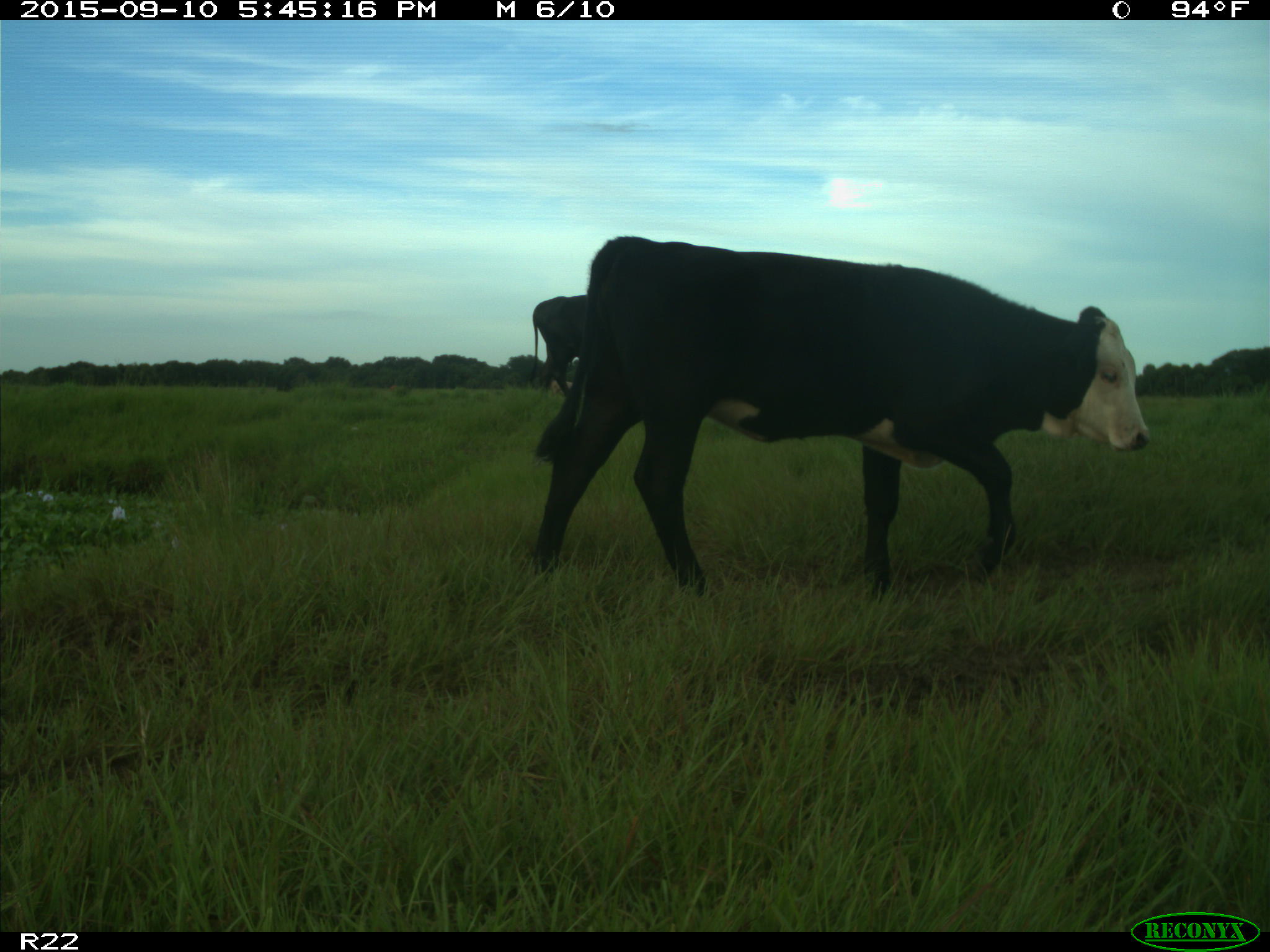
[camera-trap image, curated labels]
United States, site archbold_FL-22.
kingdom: Animalia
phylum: Chordata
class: Mammalia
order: Artiodactyla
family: Bovidae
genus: Bos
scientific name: Bos taurus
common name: domestic cow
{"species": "Bos taurus (domestic cow)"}